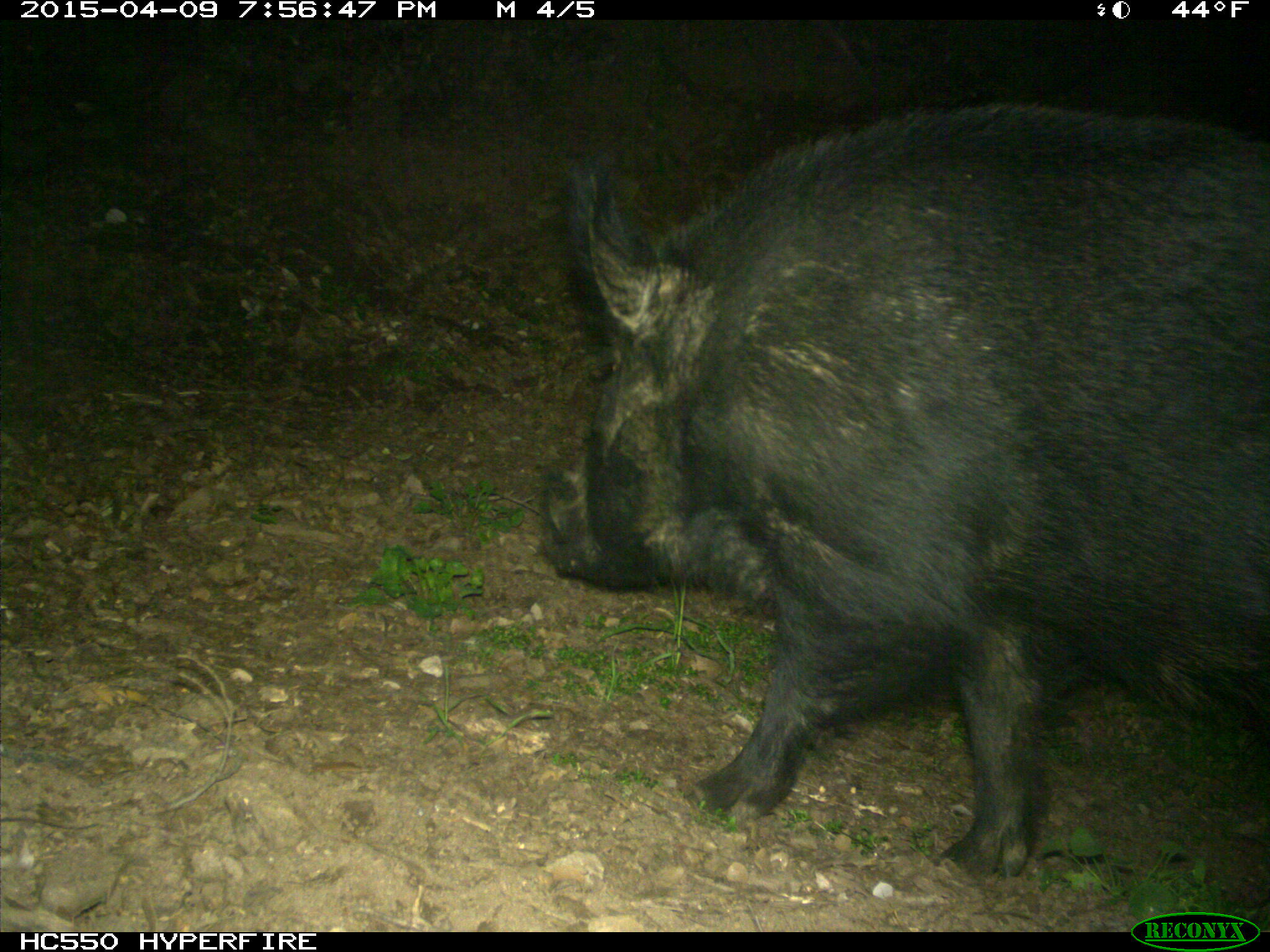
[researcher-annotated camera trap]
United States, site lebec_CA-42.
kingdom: Animalia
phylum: Chordata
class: Mammalia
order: Artiodactyla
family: Suidae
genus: Sus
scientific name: Sus scrofa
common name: wild boar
Sus scrofa (wild boar).